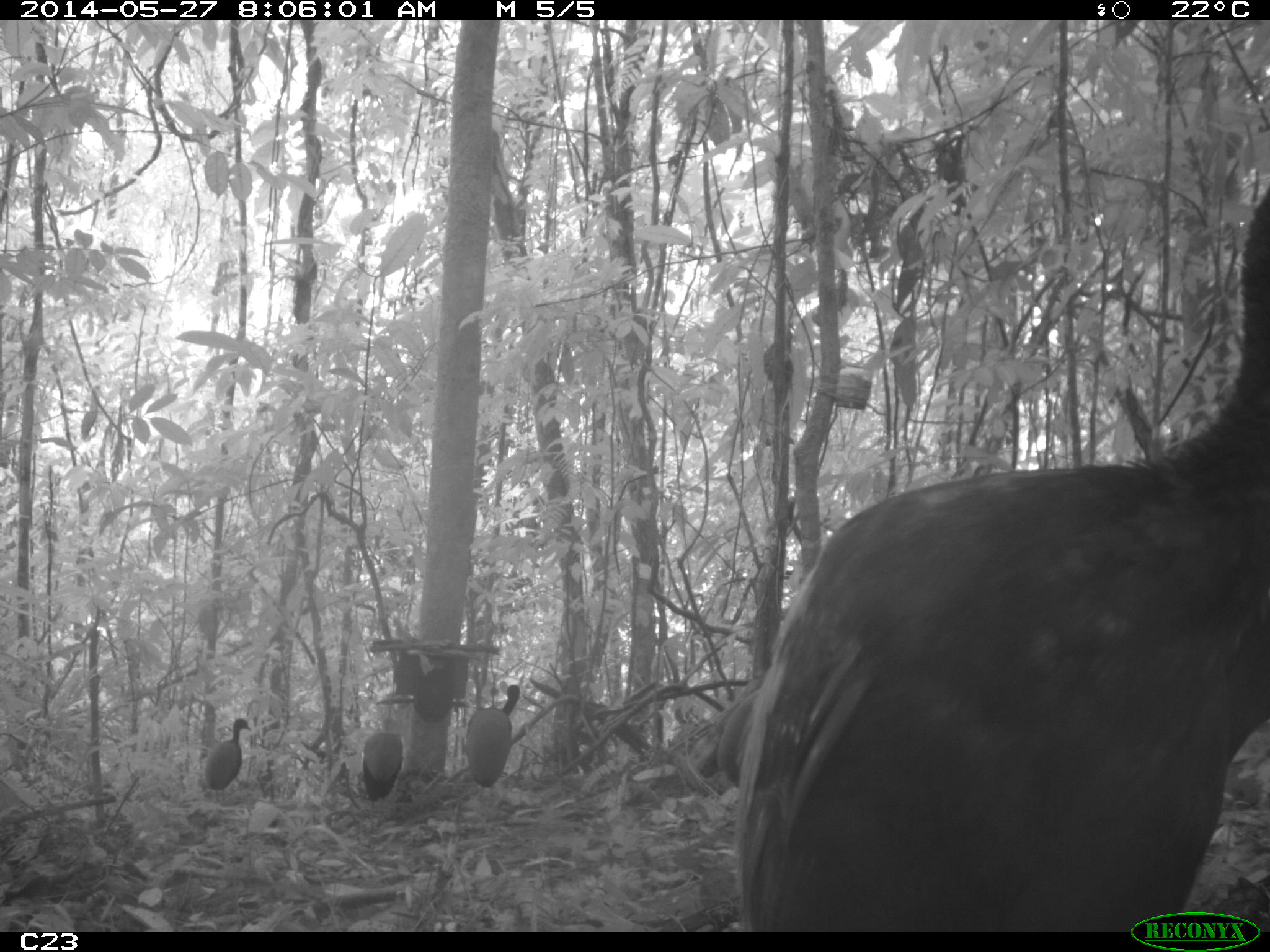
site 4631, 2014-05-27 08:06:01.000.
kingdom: Animalia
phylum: Chordata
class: Aves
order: Gruiformes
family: Psophiidae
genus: Psophia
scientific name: Psophia crepitans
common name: gray-winged trumpeter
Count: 6.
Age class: adult.